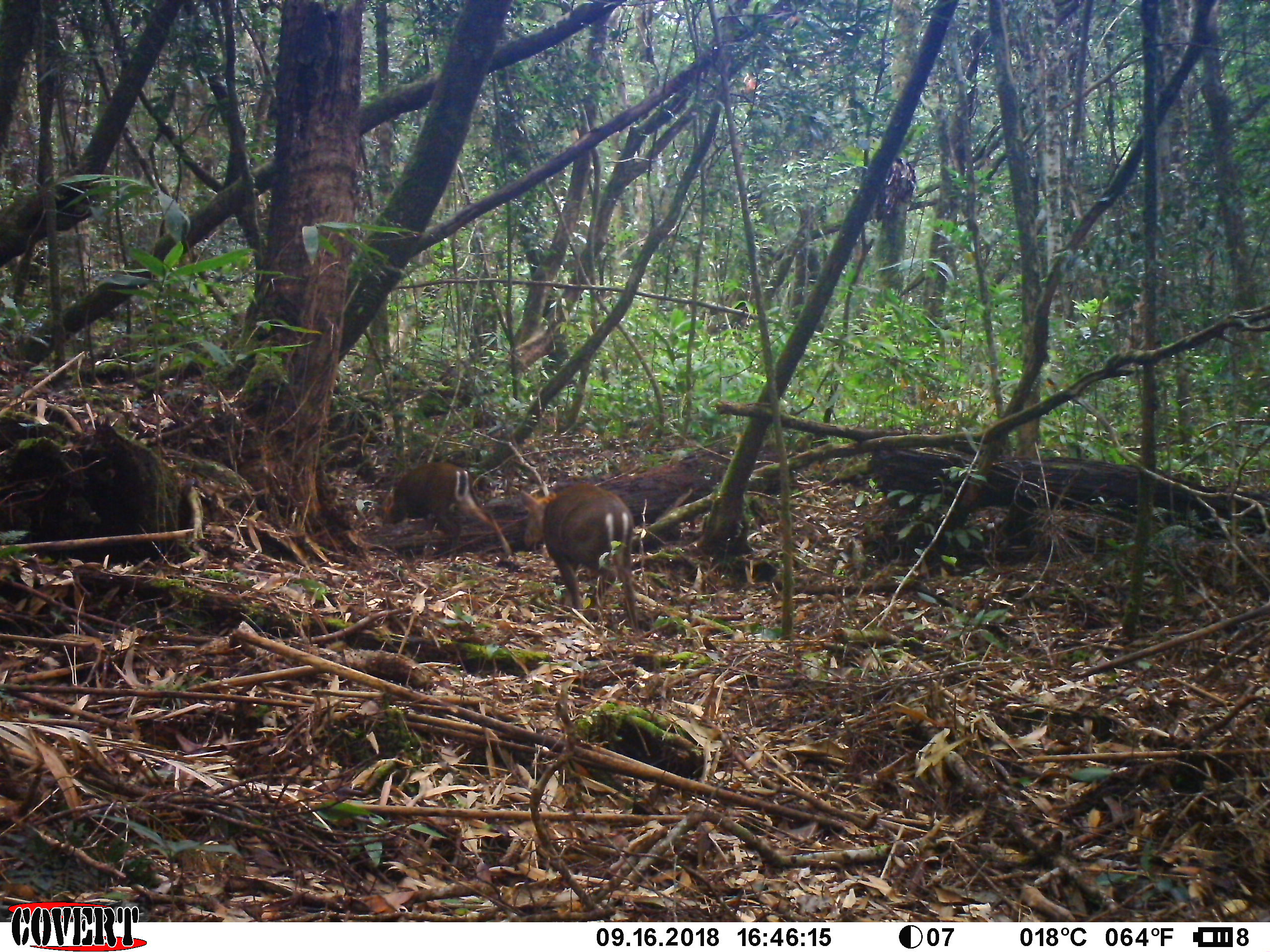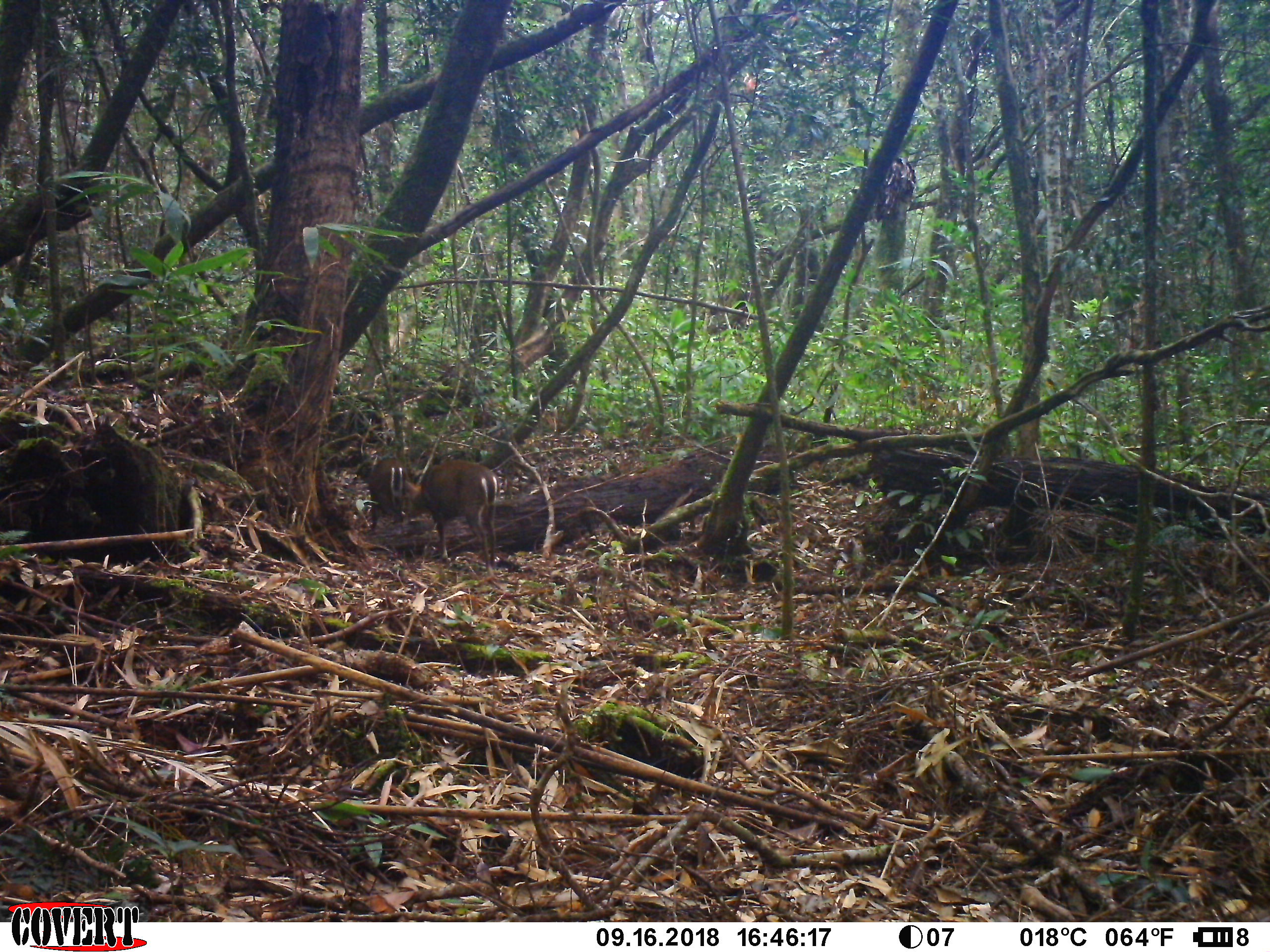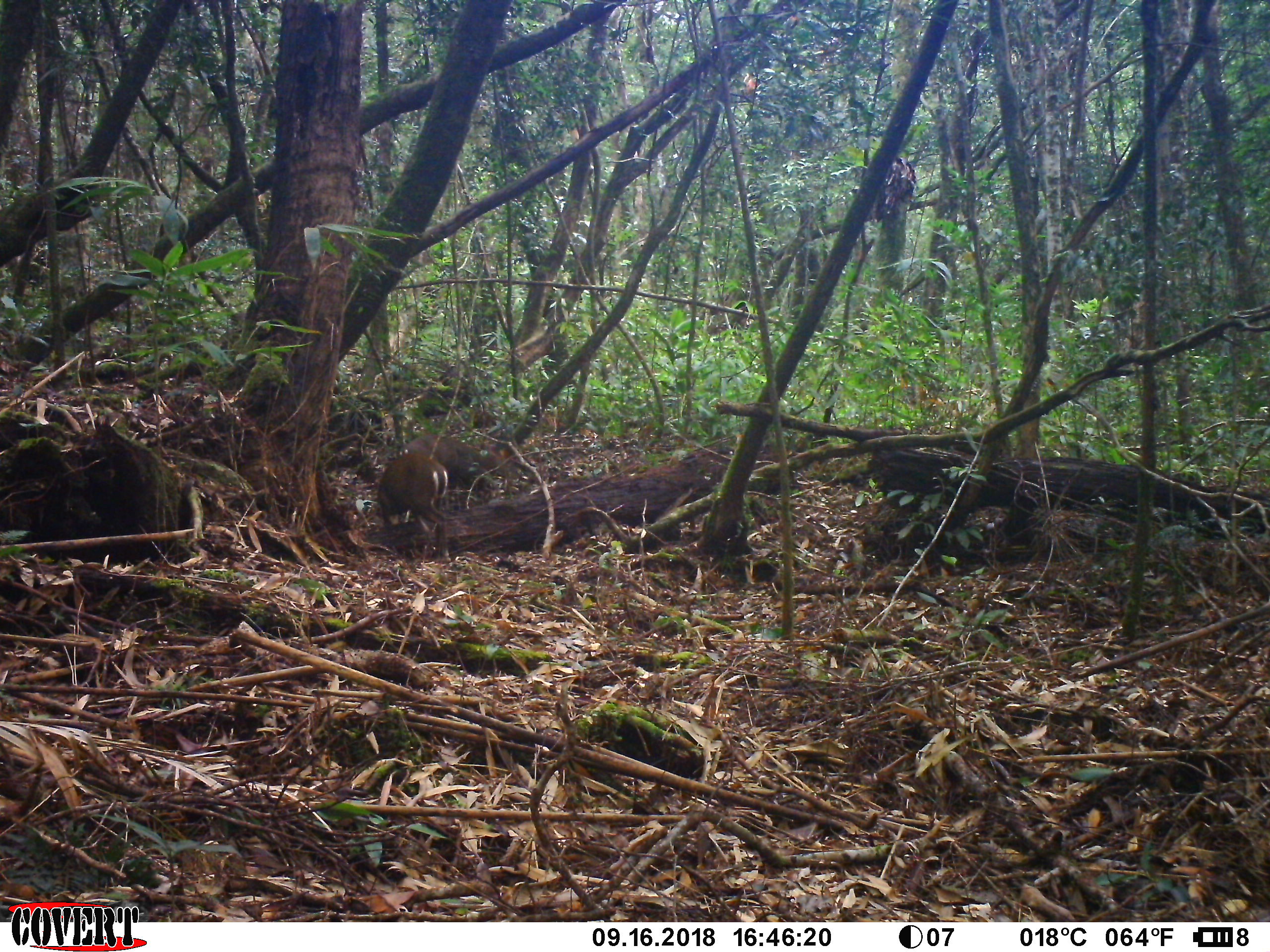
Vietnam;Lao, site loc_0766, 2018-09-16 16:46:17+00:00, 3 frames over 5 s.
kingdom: Animalia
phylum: Chordata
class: Mammalia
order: Artiodactyla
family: Cervidae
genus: Muntiacus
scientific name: Muntiacus rooseveltorum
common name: roosevelt's muntjac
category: roosevelts muntjac group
Roosevelts muntjac group (roosevelt's muntjac) (Muntiacus rooseveltorum). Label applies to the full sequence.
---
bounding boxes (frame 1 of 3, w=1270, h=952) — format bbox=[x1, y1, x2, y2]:
roosevelts muntjac group: bbox=[520, 480, 640, 634]; bbox=[381, 461, 513, 559]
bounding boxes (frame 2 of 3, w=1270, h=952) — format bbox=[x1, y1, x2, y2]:
roosevelts muntjac group: bbox=[405, 456, 499, 579]; bbox=[365, 456, 416, 535]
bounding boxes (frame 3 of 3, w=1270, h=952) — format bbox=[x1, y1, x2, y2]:
roosevelts muntjac group: bbox=[375, 452, 450, 563]; bbox=[400, 433, 497, 495]